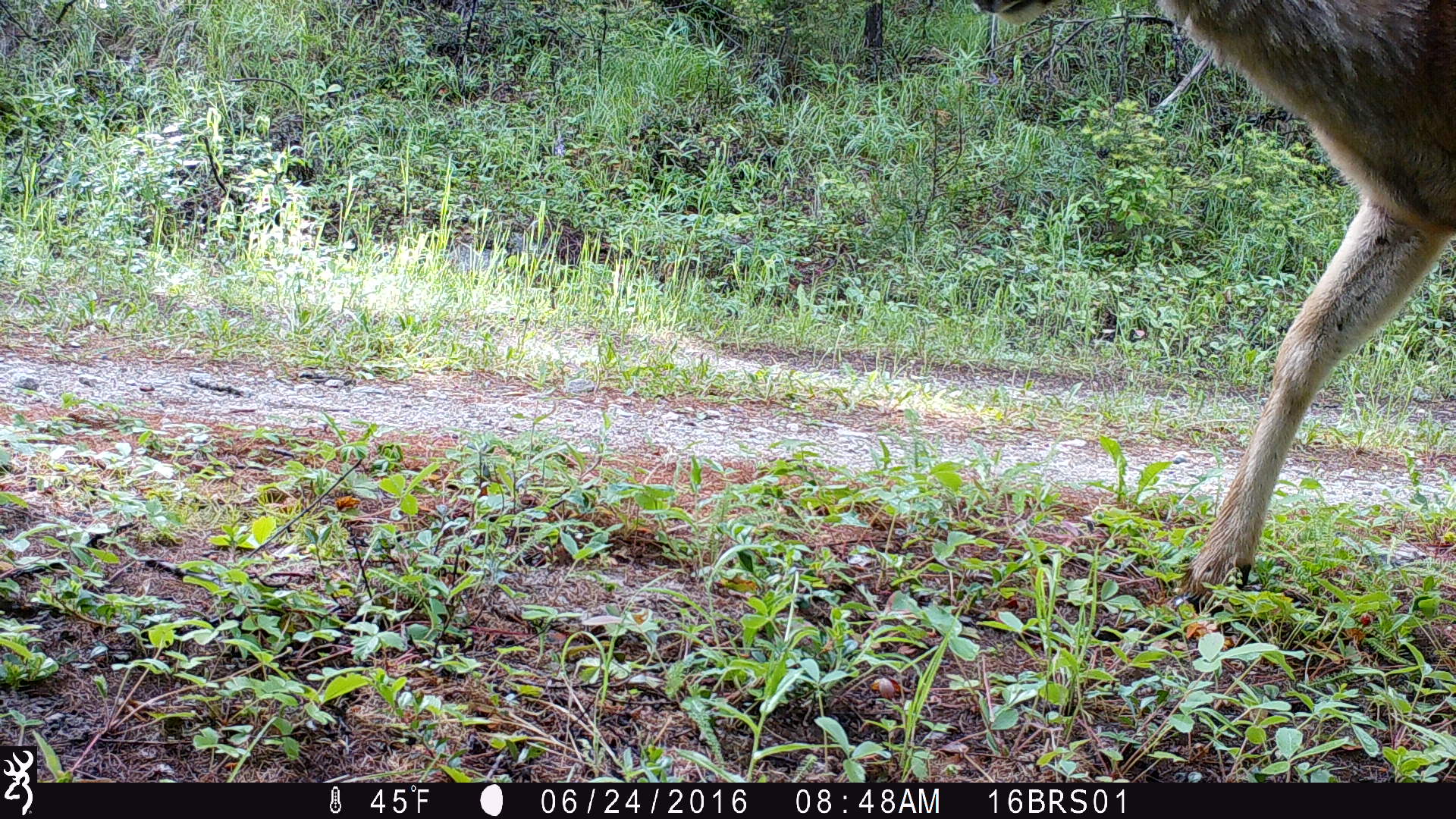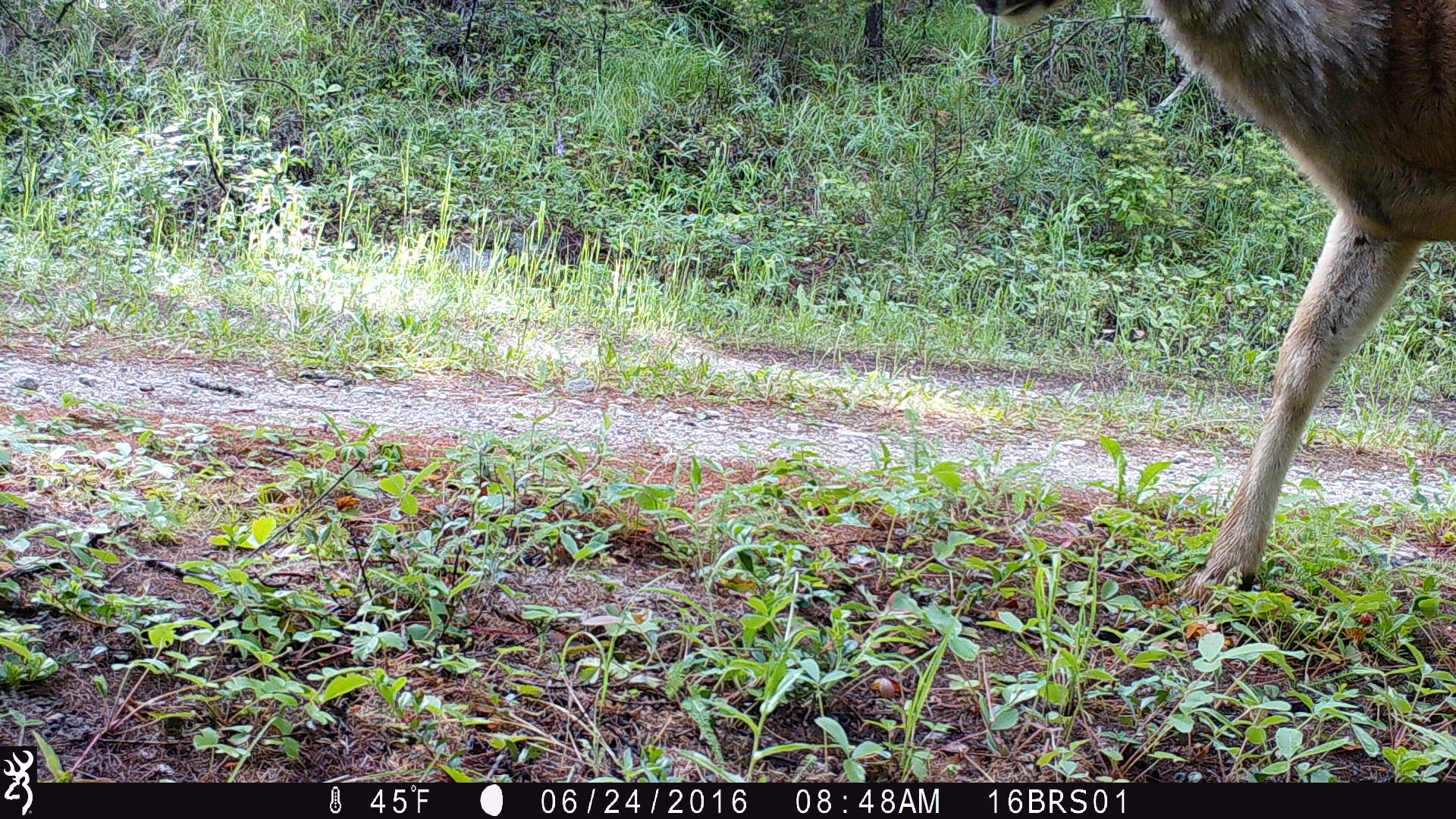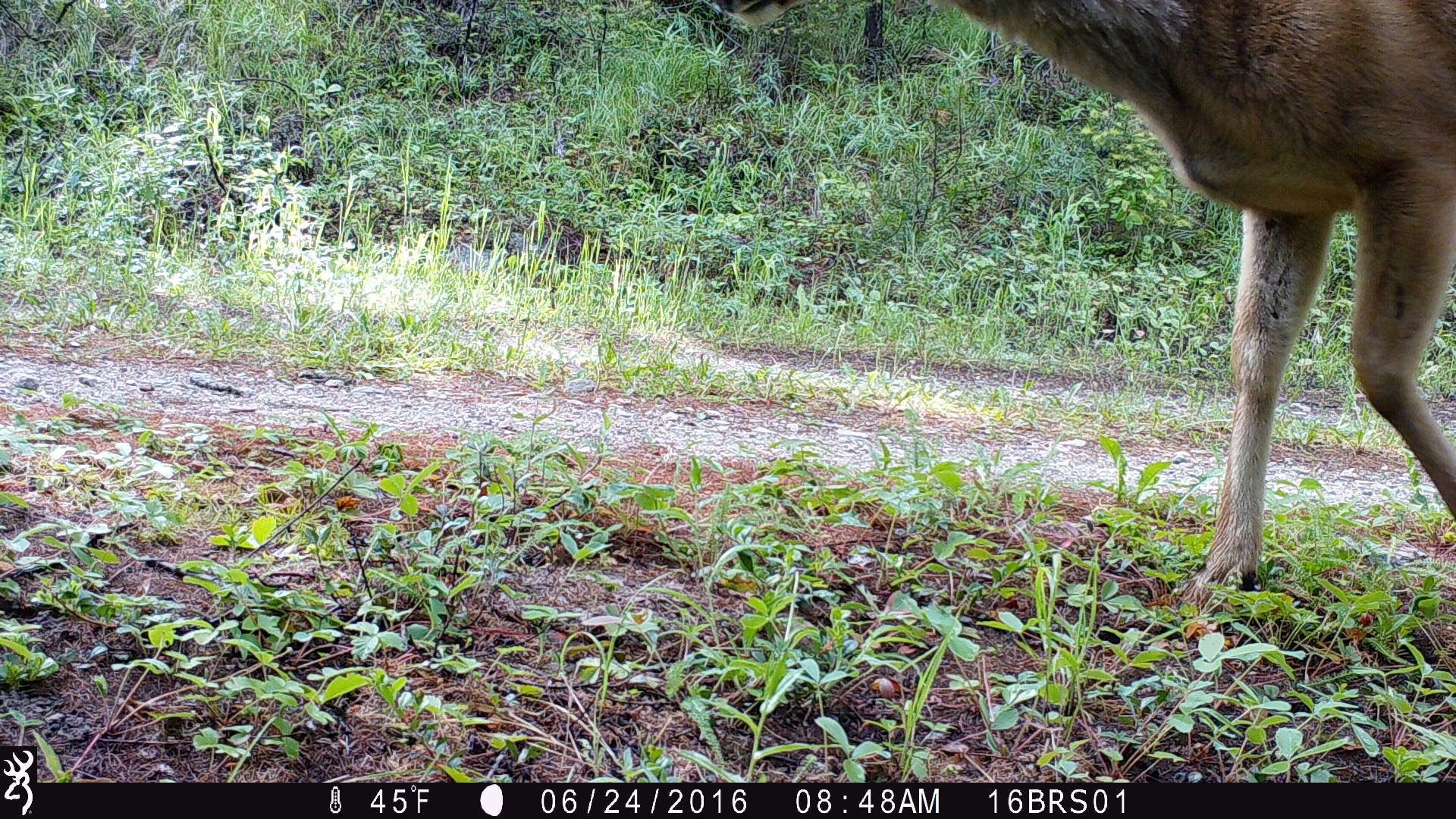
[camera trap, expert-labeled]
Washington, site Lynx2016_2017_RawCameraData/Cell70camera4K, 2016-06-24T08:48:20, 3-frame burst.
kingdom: Animalia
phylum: Chordata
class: Mammalia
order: Artiodactyla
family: Cervidae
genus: Odocoileus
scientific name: Odocoileus virginianus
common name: white-tailed deer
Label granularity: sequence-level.